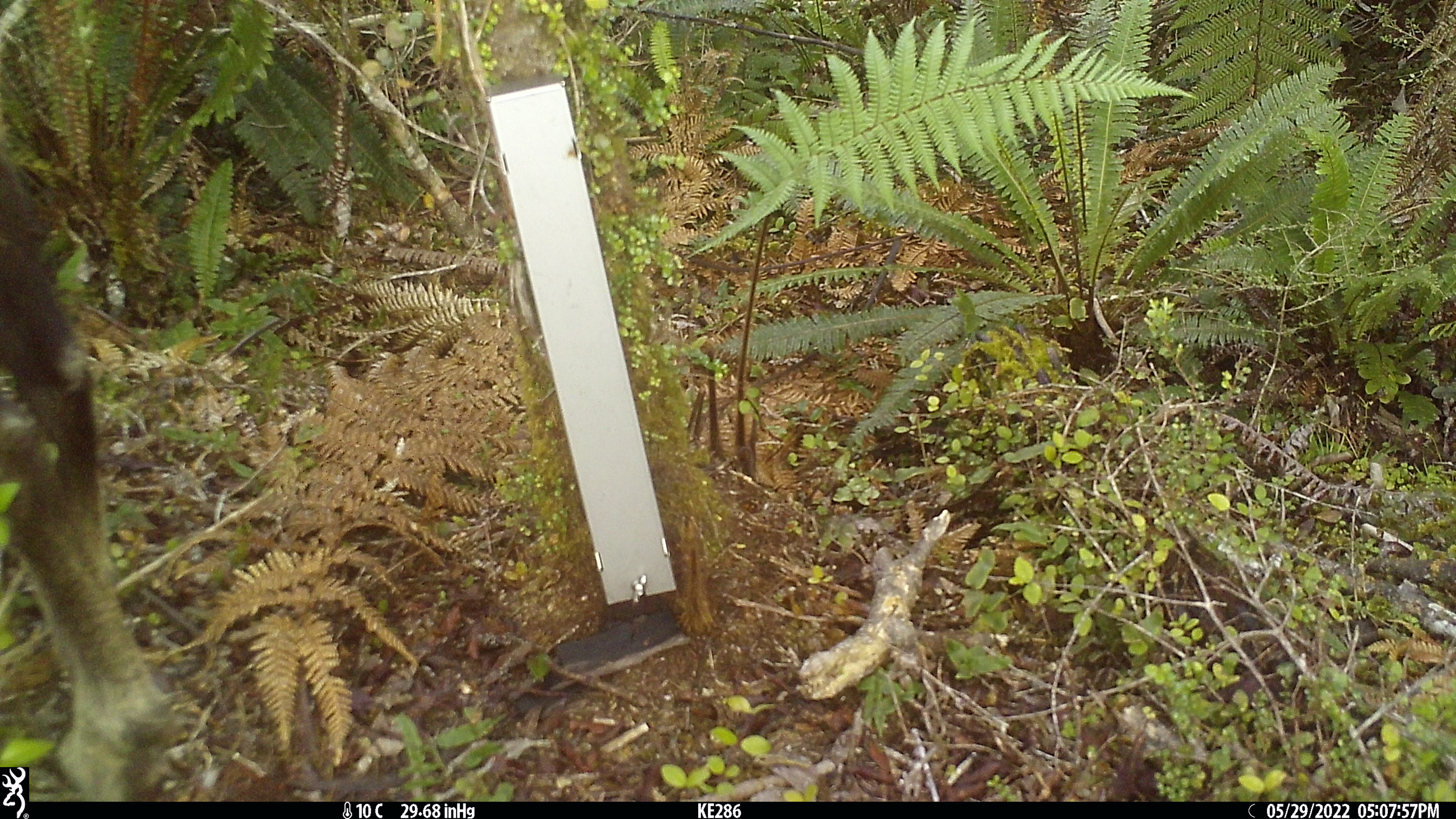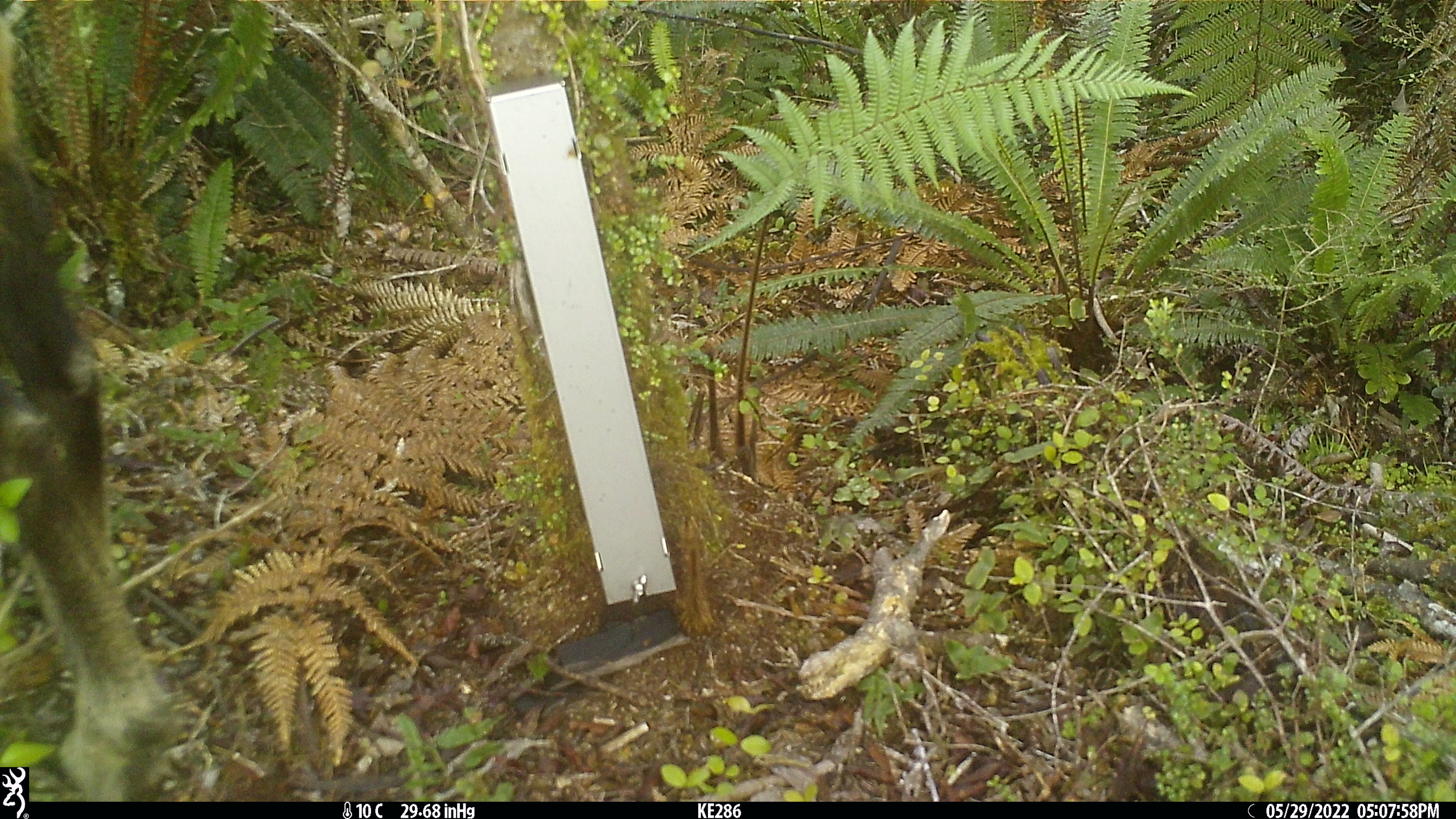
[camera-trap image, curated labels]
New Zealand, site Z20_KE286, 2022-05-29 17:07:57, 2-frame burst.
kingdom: Animalia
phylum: Chordata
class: Mammalia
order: Artiodactyla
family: Bovidae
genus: Rupicapra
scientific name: Rupicapra rupicapra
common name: alpine chamois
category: chamois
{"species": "chamois (alpine chamois) (Rupicapra rupicapra)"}